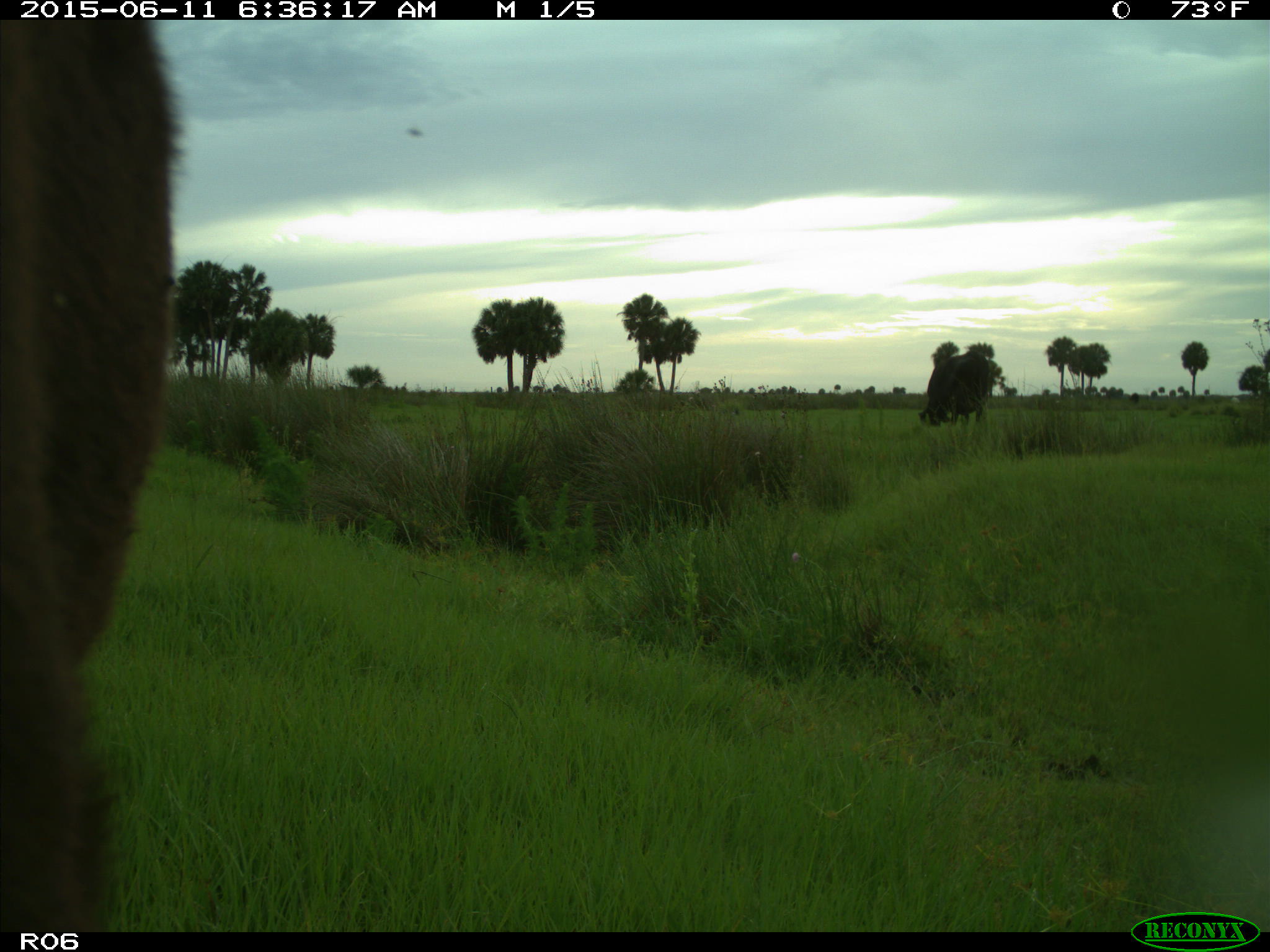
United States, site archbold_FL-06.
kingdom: Animalia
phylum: Chordata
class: Mammalia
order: Artiodactyla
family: Bovidae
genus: Bos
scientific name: Bos taurus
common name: domestic cow